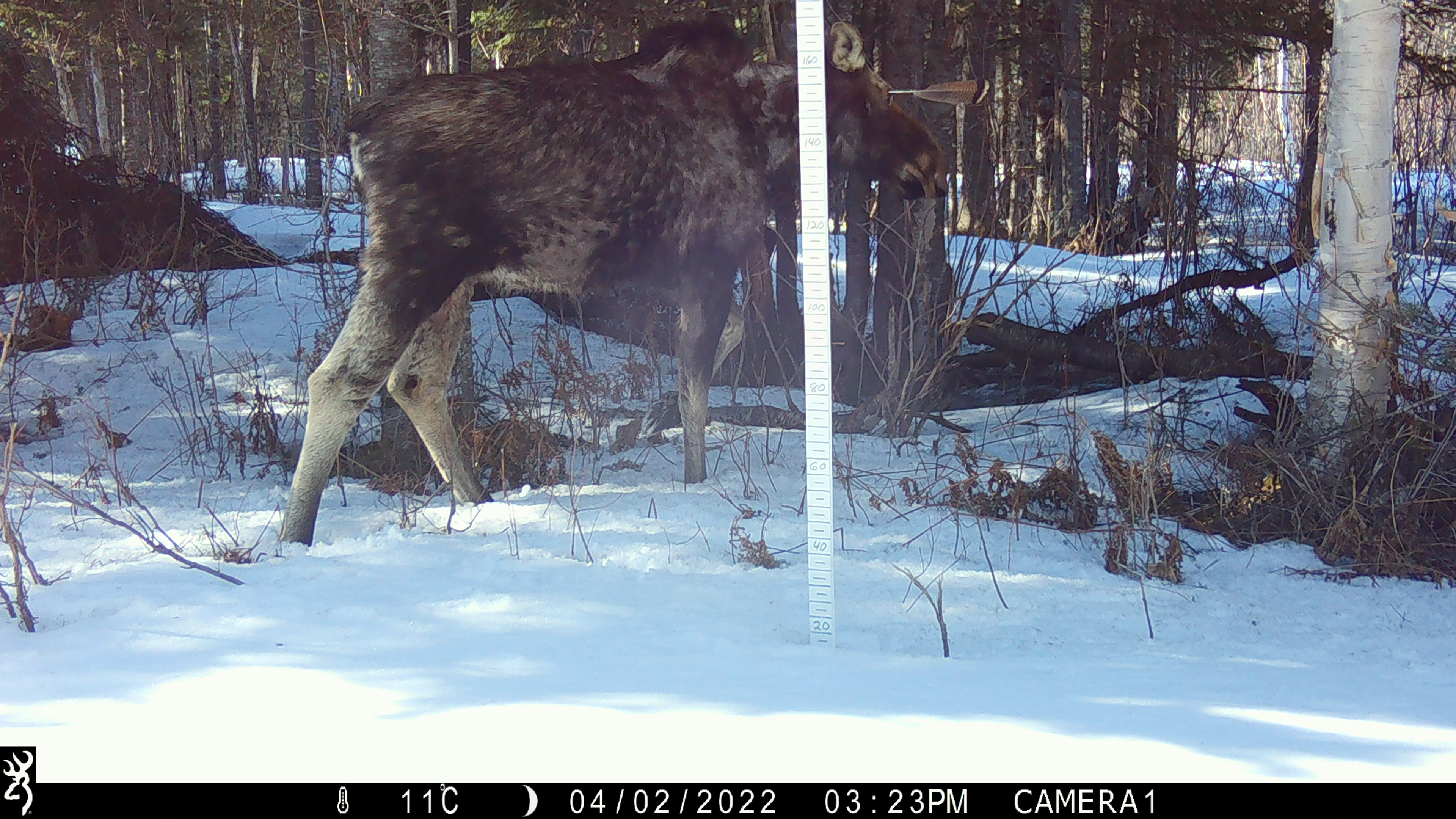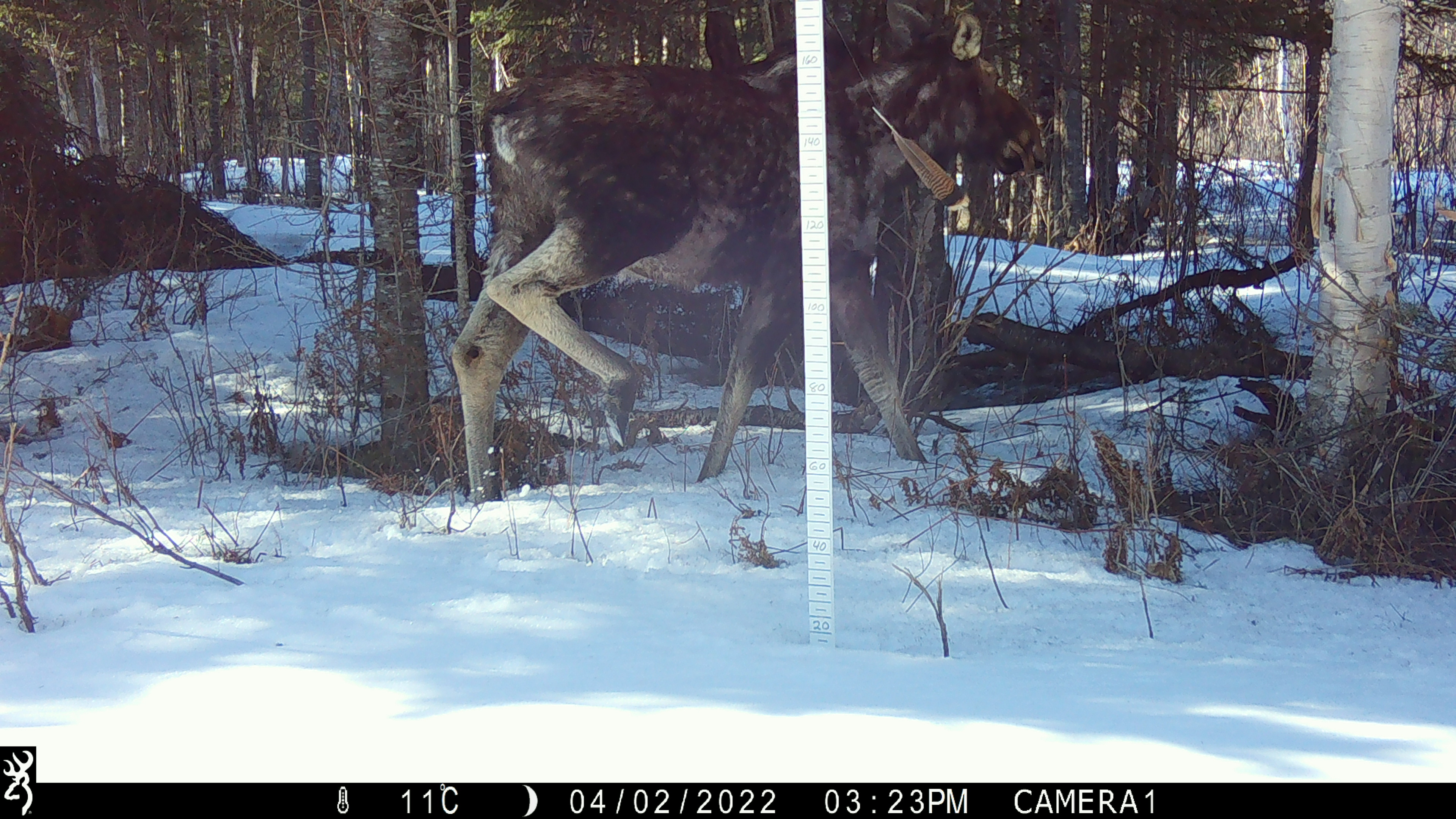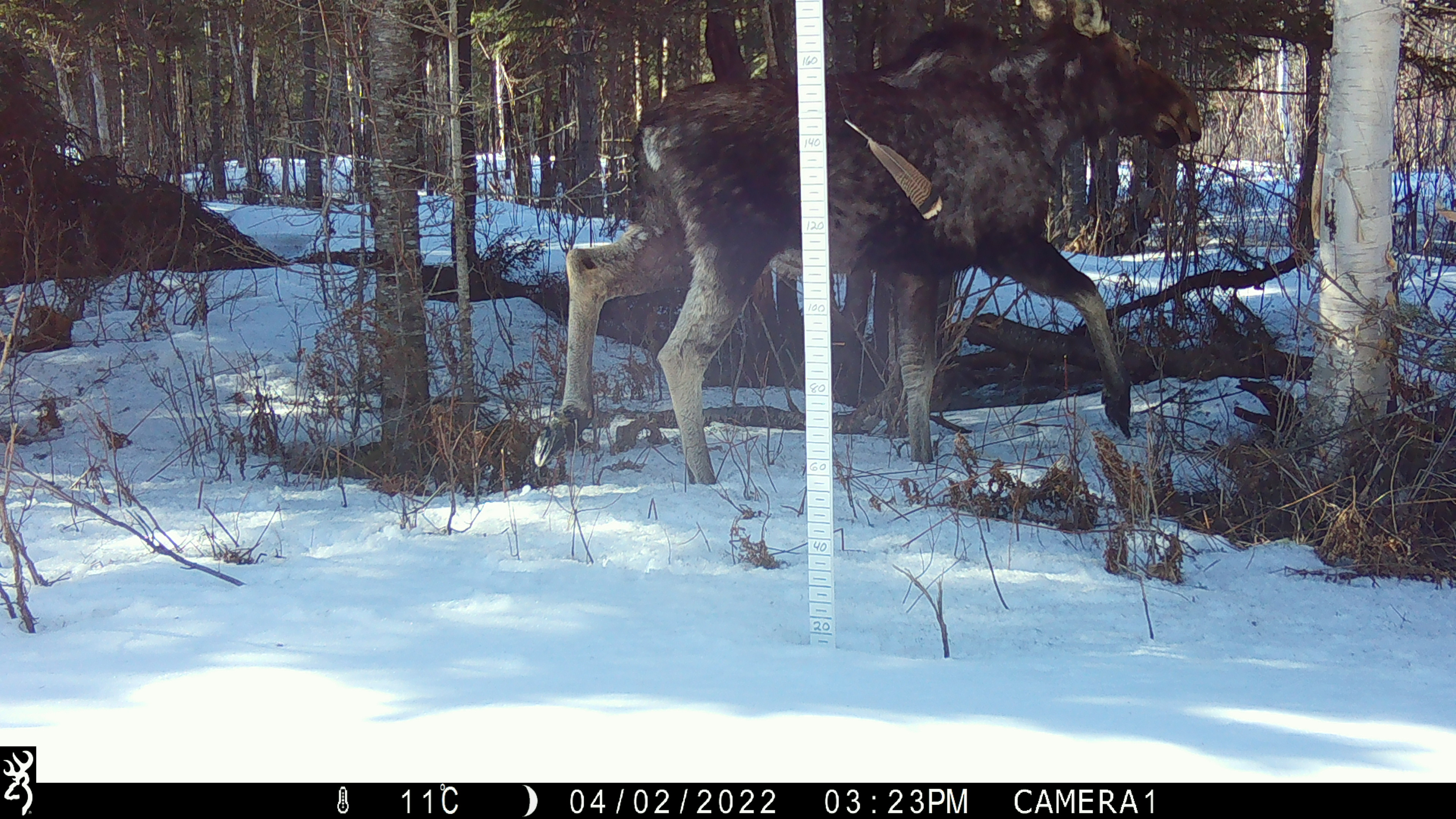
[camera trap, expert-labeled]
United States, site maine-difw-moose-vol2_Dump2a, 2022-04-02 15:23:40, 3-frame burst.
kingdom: Animalia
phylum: Chordata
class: Mammalia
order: Artiodactyla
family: Cervidae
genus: Alces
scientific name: Alces alces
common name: moose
Moose (Alces alces).